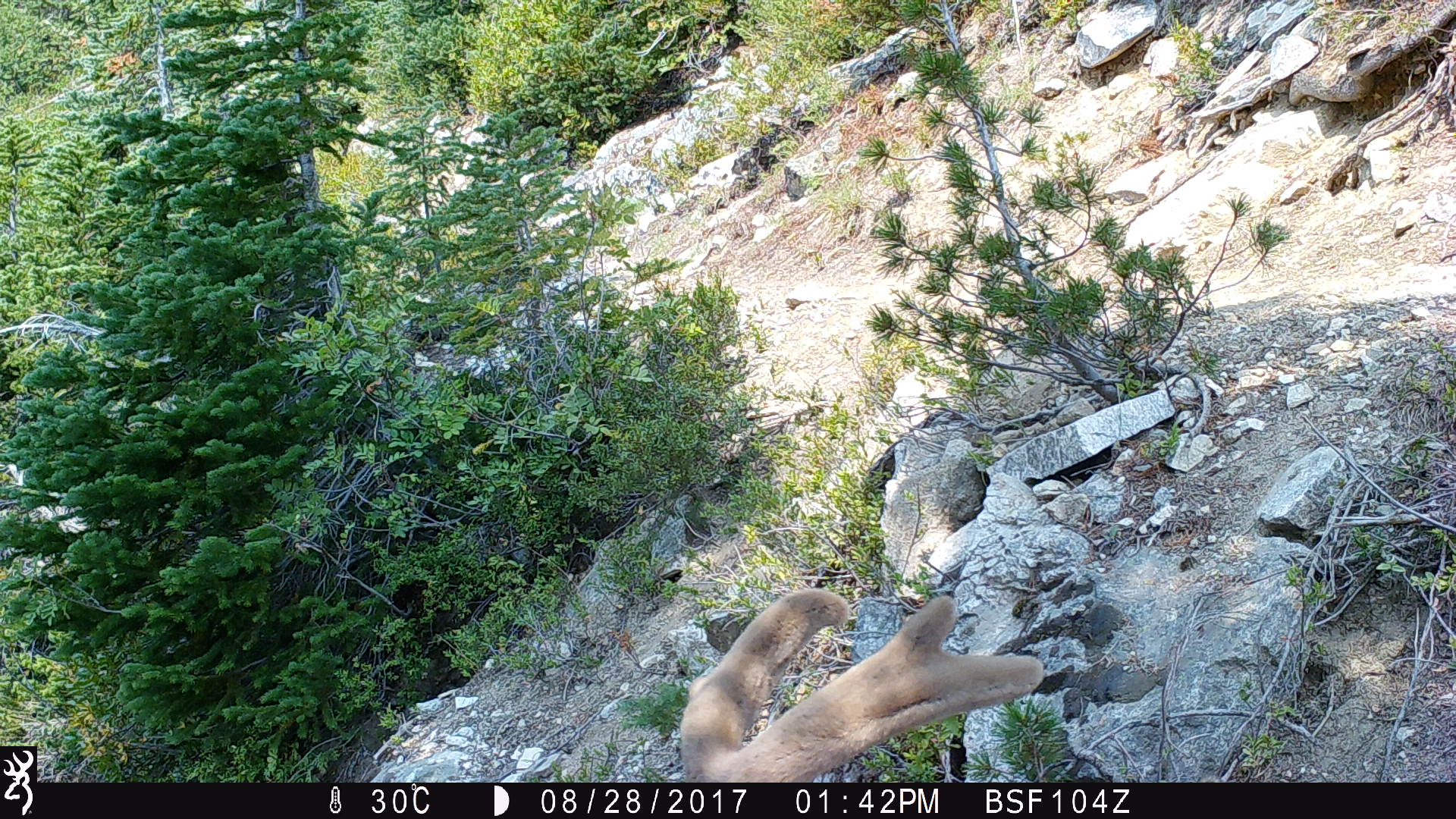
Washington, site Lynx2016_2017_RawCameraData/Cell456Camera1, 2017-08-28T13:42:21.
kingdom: Animalia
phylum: Chordata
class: Mammalia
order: Artiodactyla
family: Cervidae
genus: Odocoileus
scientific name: Odocoileus hemionus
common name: mule deer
Odocoileus hemionus (mule deer). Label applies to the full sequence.